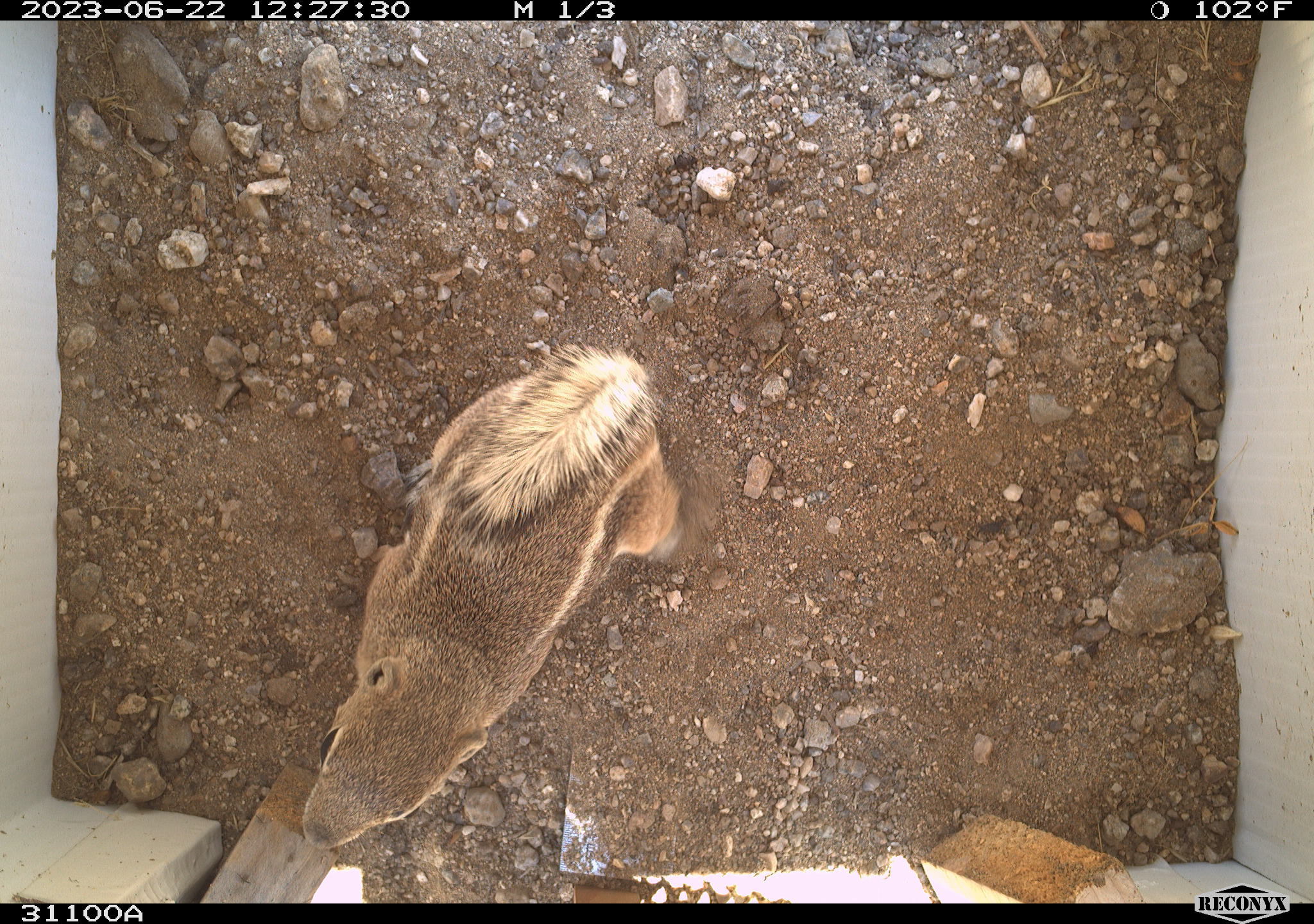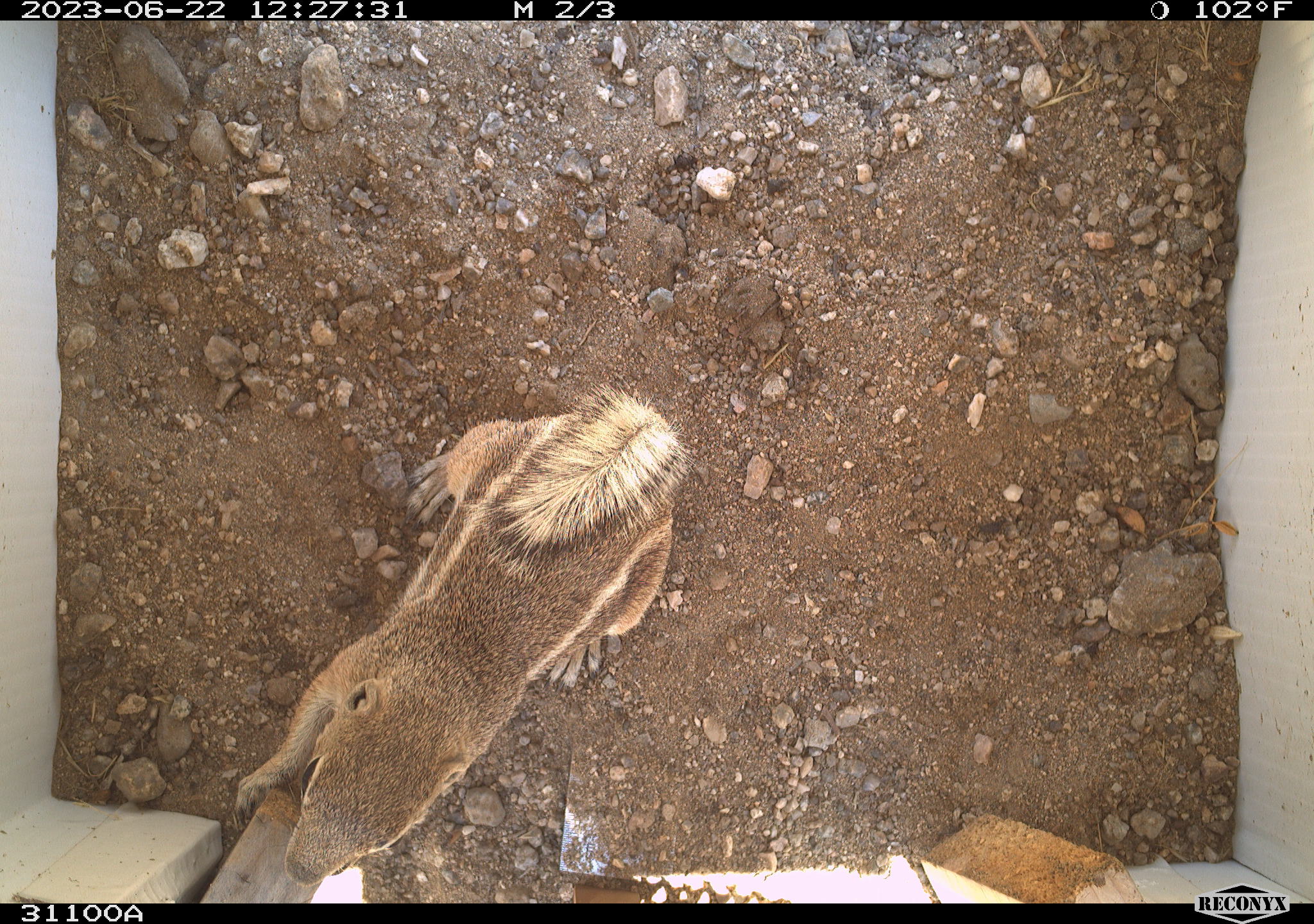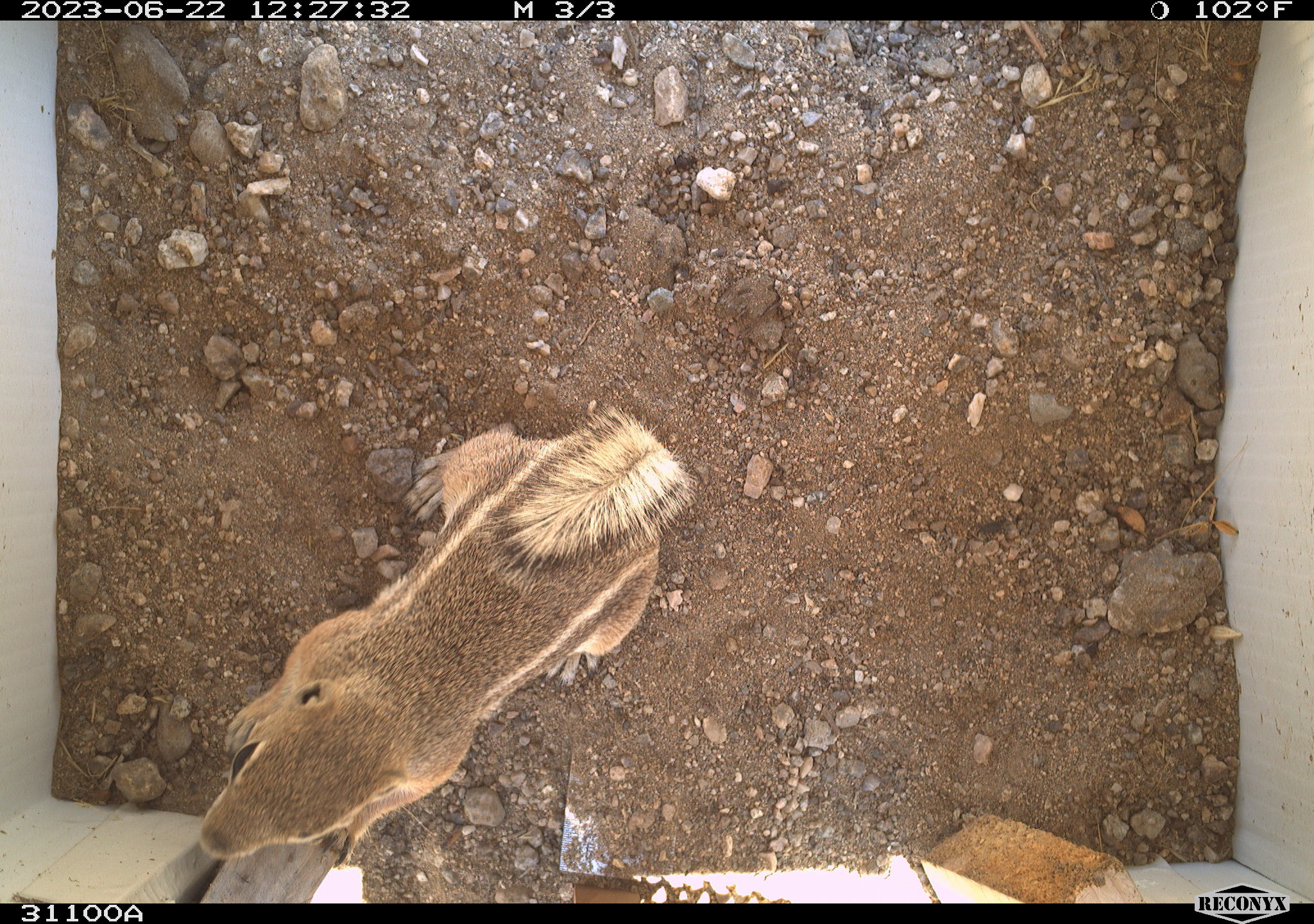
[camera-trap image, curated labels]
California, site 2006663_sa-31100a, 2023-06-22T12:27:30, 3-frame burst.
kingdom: Animalia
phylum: Chordata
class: Mammalia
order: Rodentia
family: Sciuridae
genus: Ammospermophilus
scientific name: Ammospermophilus leucurus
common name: white-tailed antelope squirrel